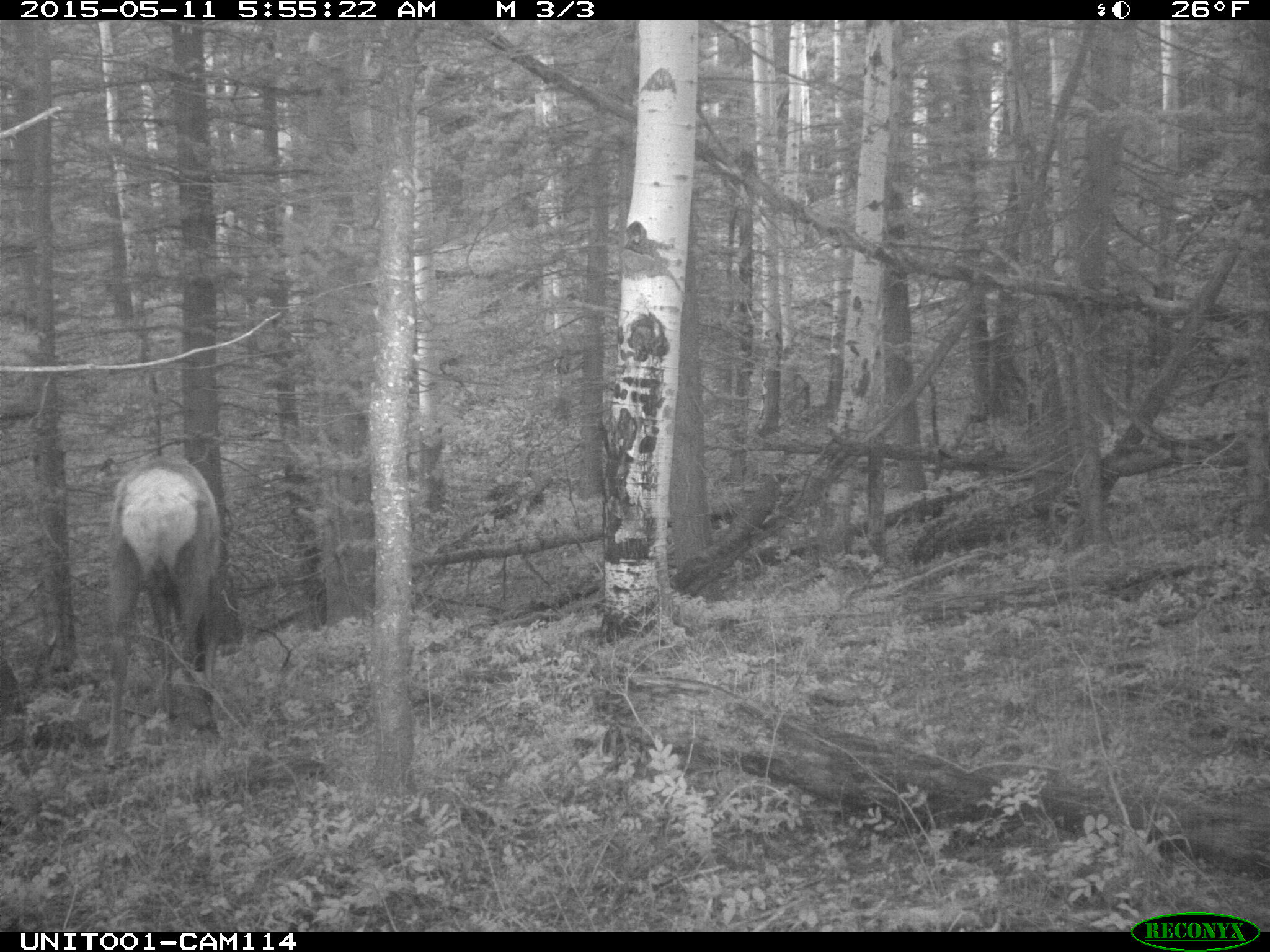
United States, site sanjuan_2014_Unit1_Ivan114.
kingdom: Animalia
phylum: Chordata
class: Mammalia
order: Artiodactyla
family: Cervidae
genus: Cervus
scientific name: Cervus elaphus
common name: red deer